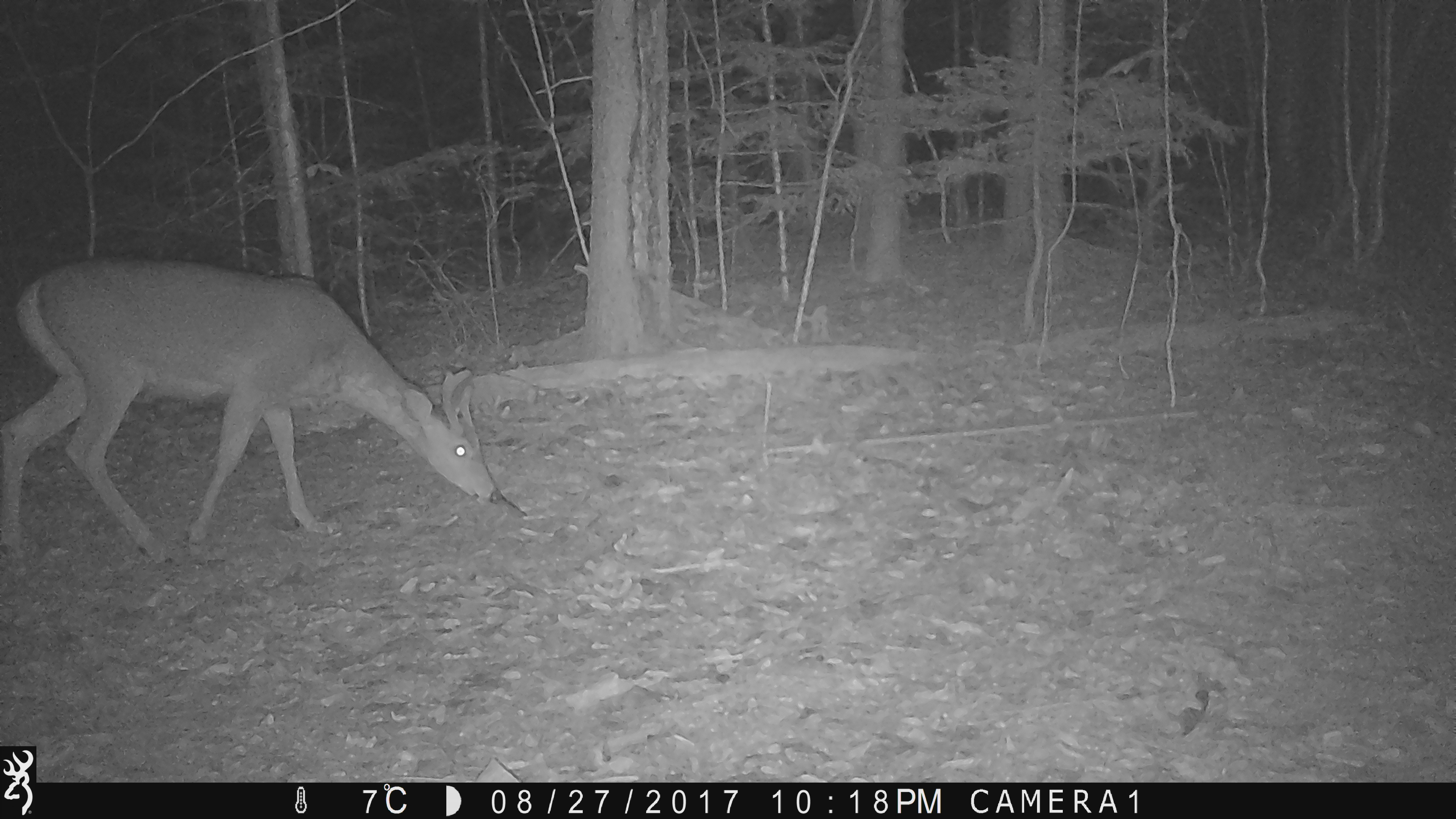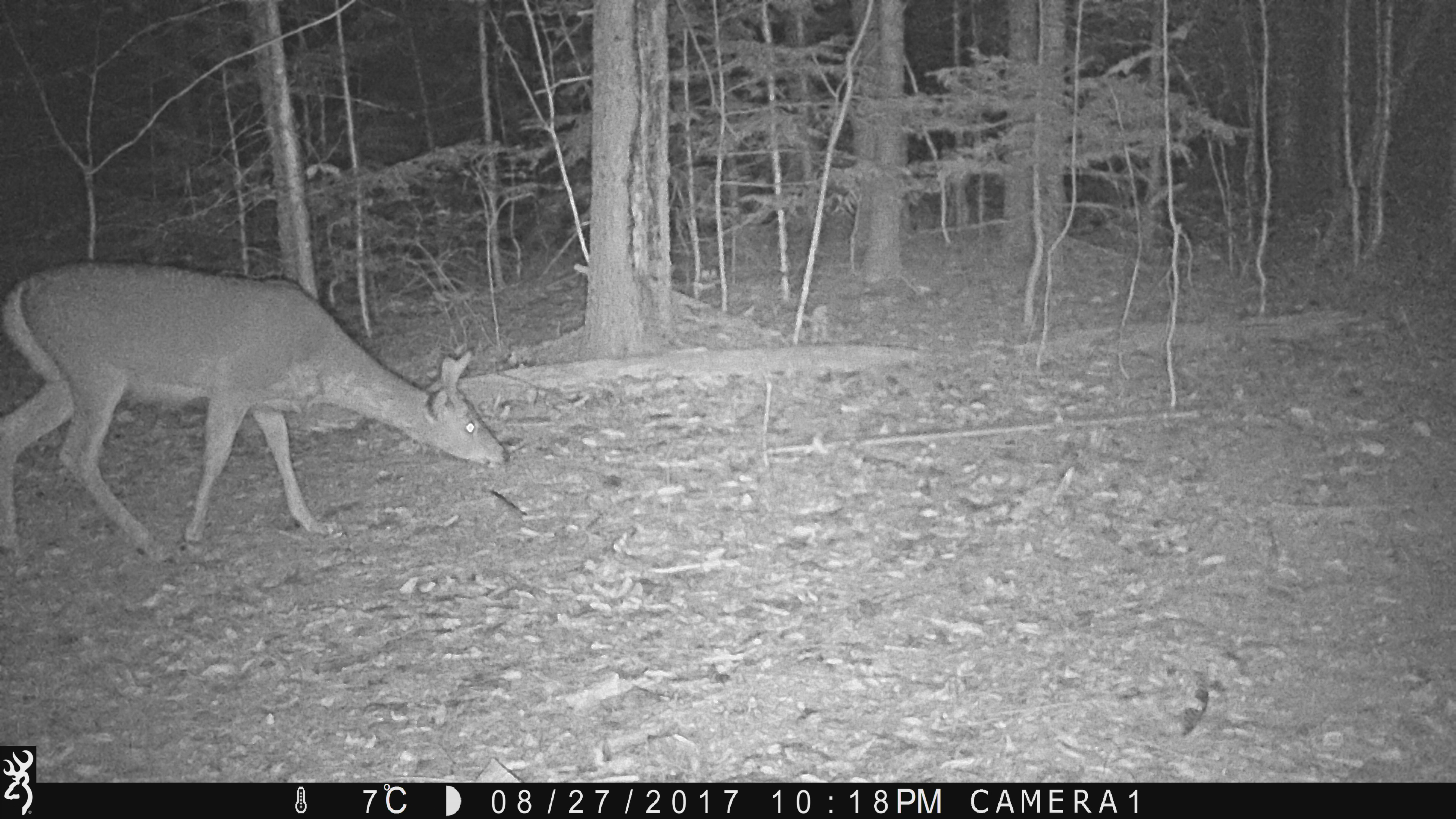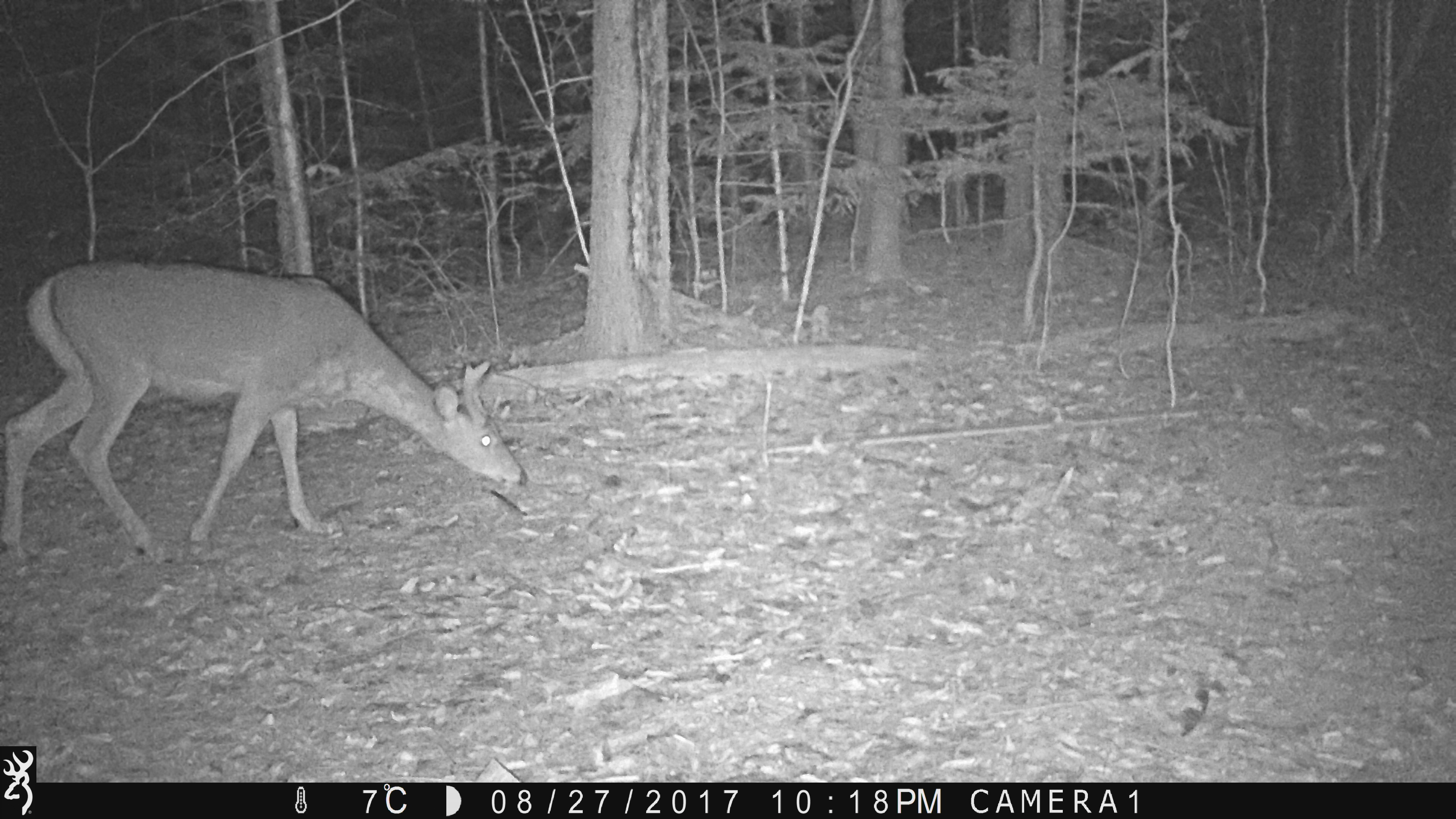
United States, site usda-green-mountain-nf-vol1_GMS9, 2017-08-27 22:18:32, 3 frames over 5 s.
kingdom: Animalia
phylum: Chordata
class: Mammalia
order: Artiodactyla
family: Cervidae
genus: Odocoileus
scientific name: Odocoileus virginianus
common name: white-tailed deer